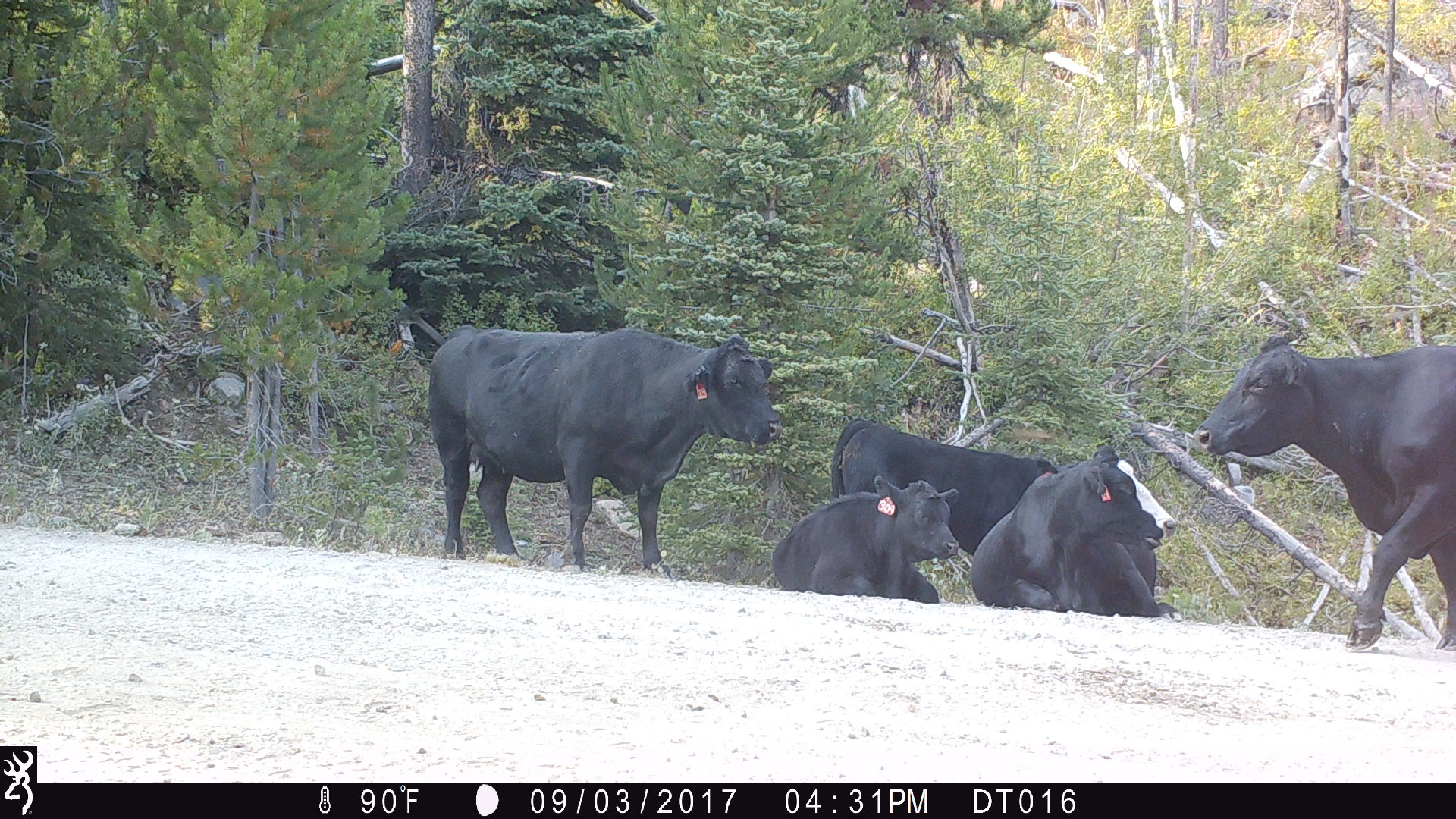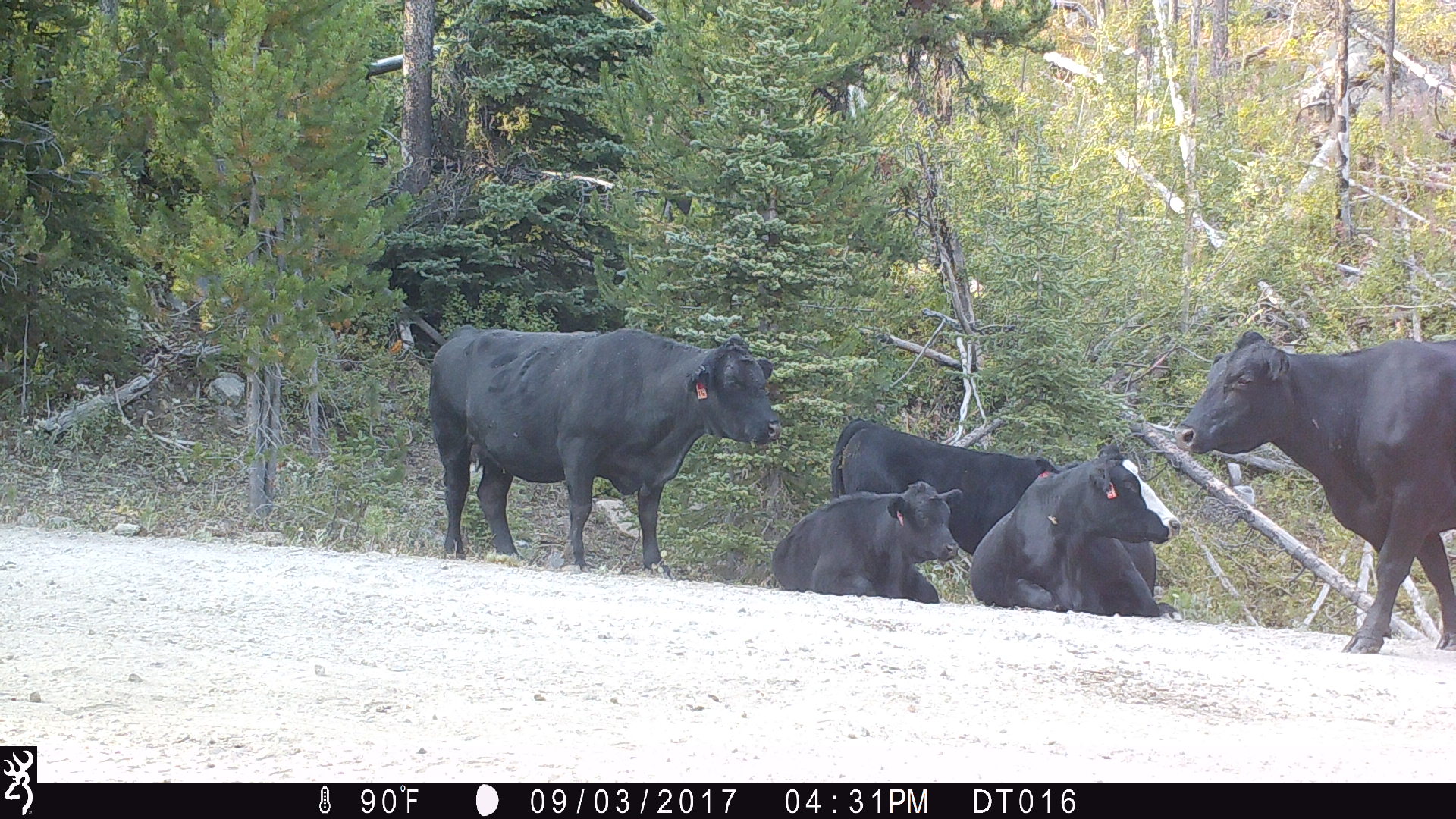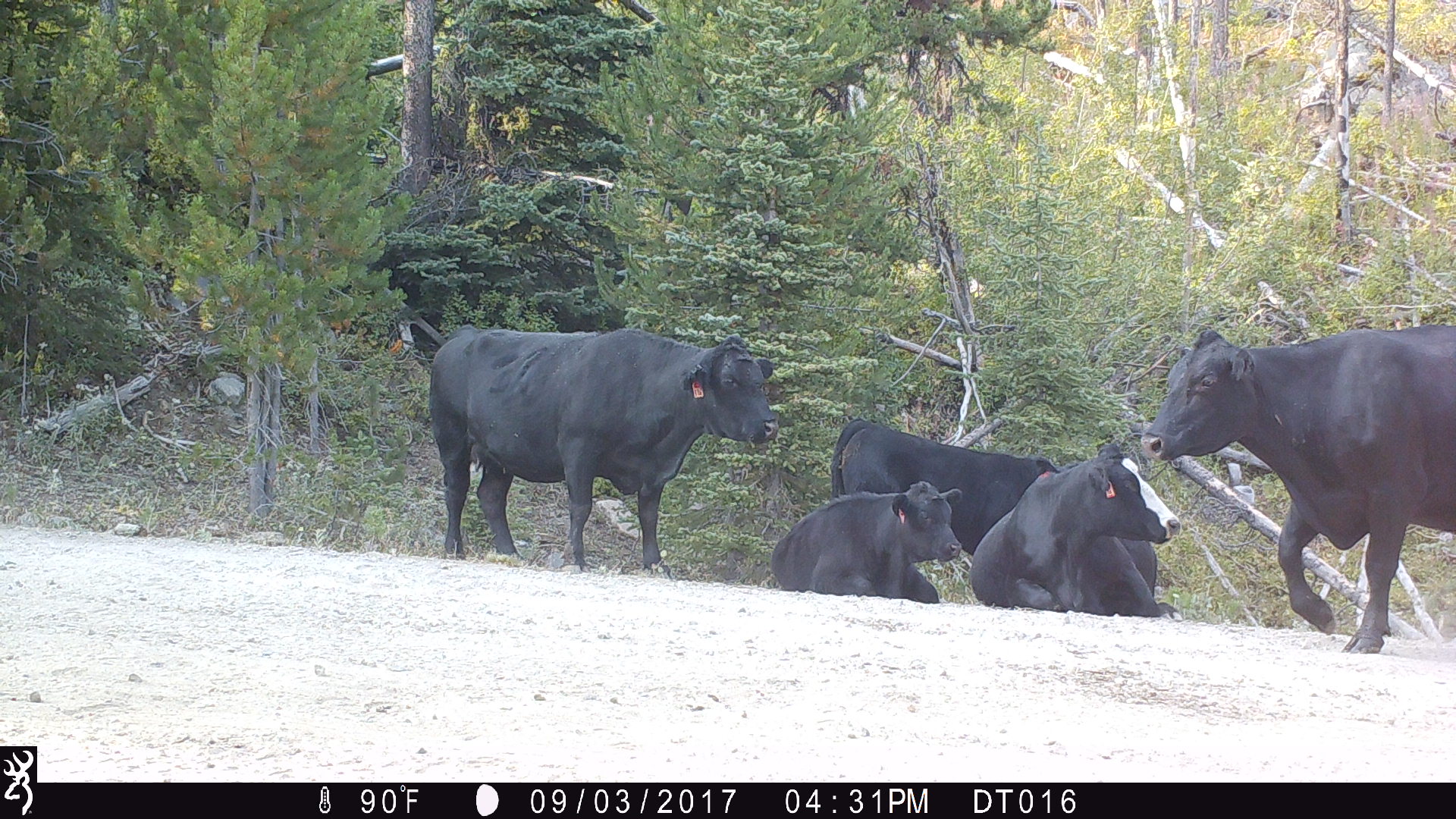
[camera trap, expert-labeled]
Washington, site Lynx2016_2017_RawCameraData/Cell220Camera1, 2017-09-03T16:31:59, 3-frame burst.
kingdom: Animalia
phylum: Chordata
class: Mammalia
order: Artiodactyla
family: Bovidae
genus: Bos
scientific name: Bos taurus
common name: domestic cattle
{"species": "domestic cattle (Bos taurus)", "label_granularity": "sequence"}